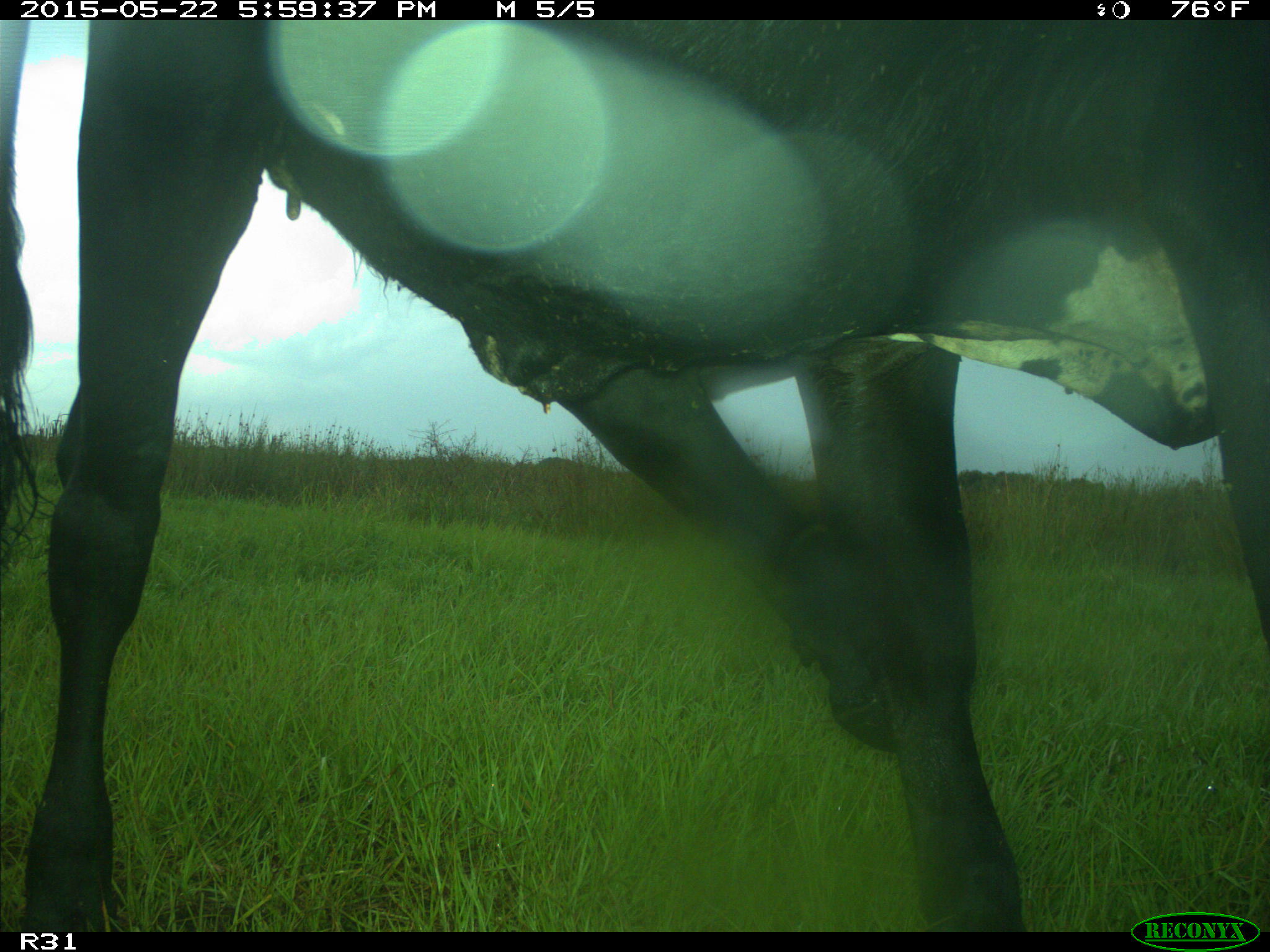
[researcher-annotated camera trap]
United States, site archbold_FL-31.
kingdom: Animalia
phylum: Chordata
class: Mammalia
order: Artiodactyla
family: Bovidae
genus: Bos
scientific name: Bos taurus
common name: domestic cow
Bos taurus (domestic cow).